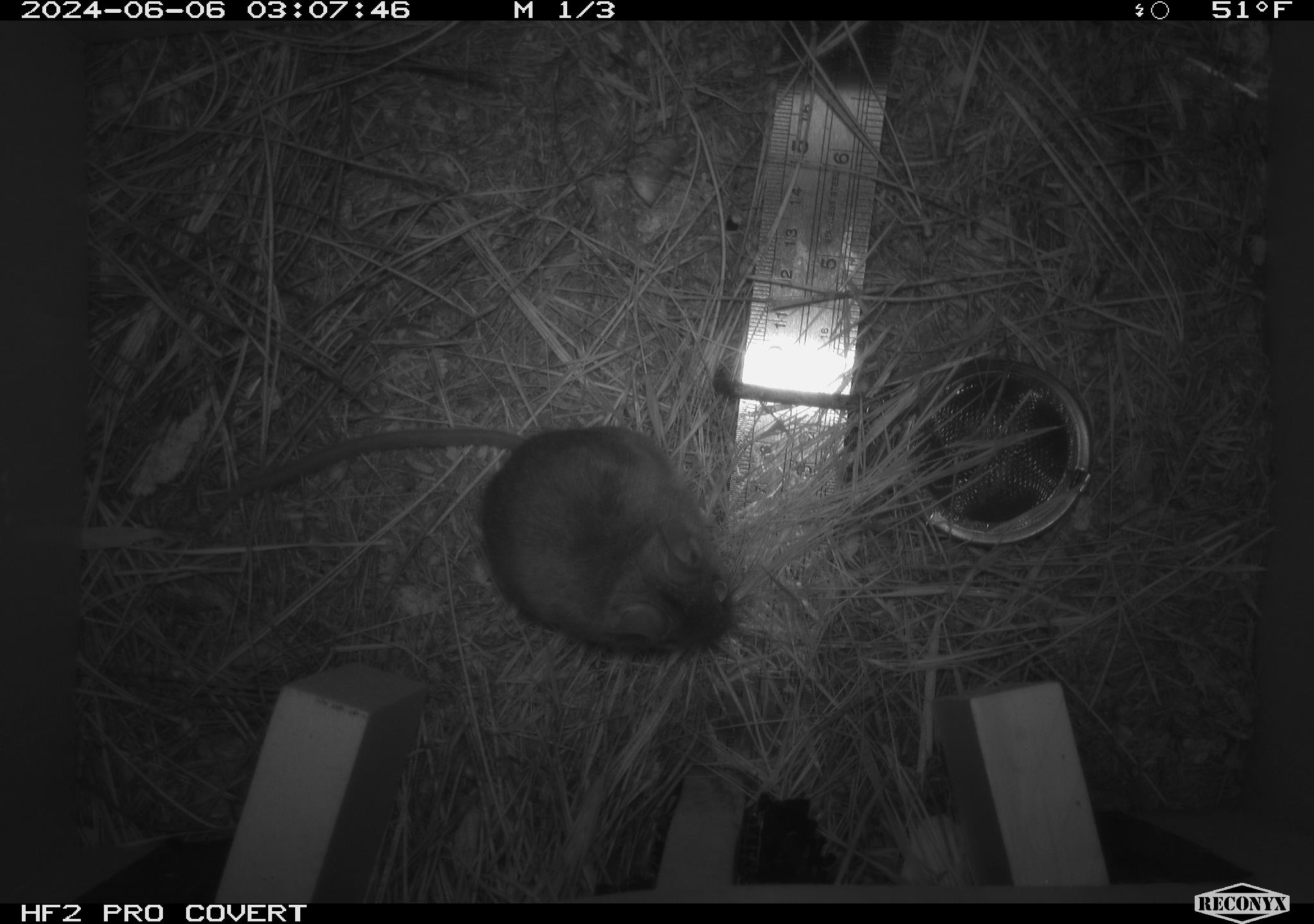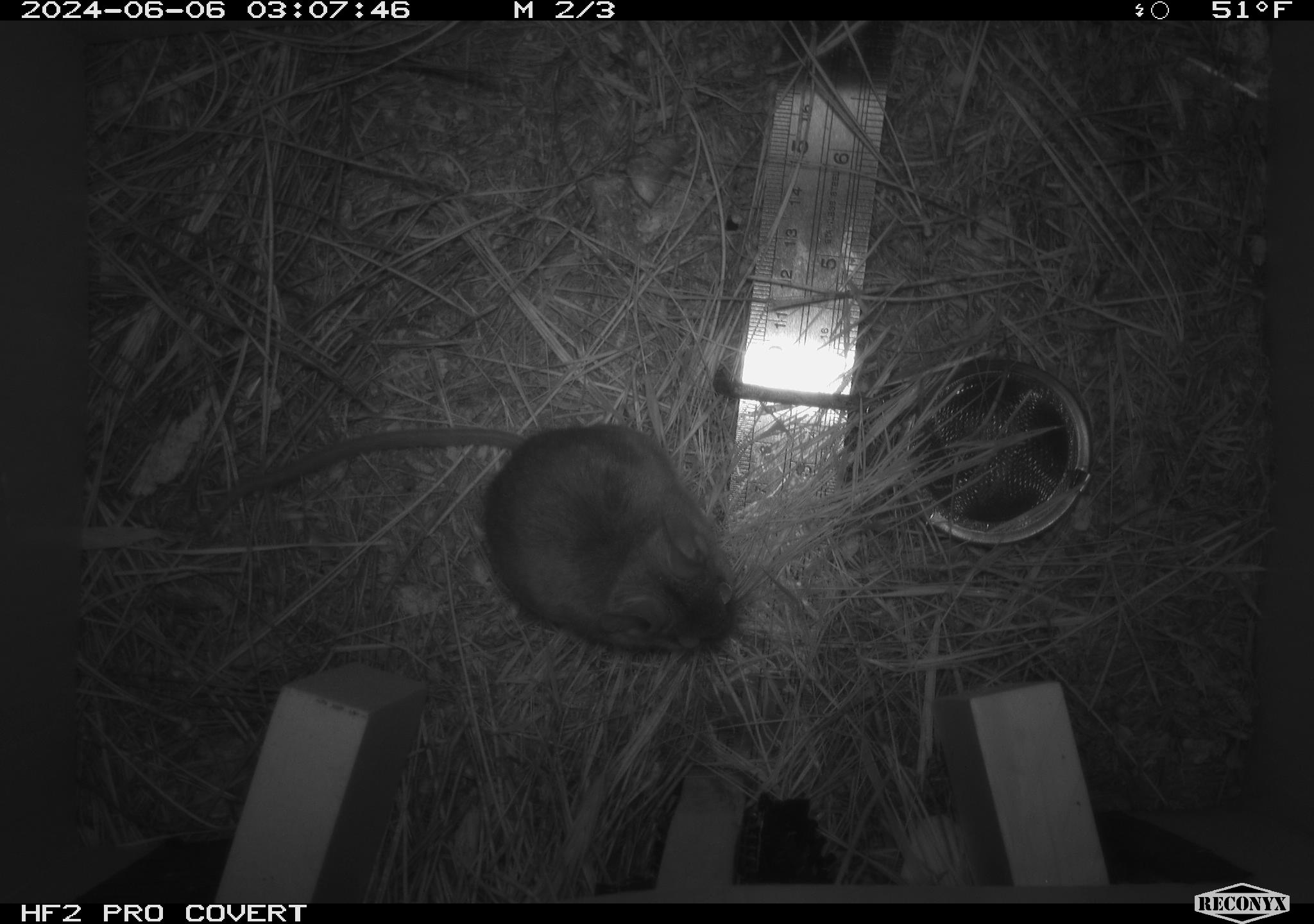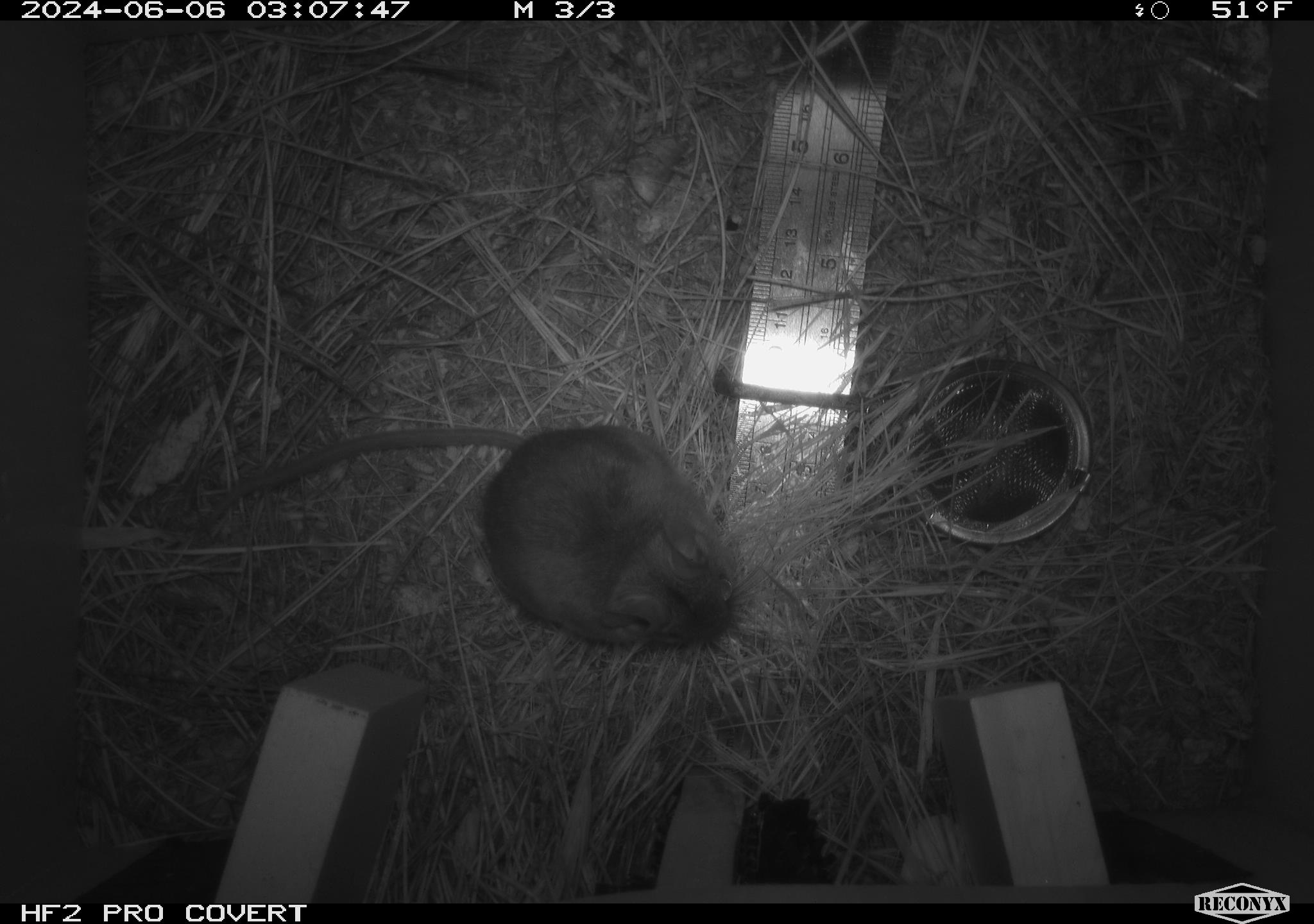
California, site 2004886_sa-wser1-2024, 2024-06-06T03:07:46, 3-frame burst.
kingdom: Animalia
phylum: Chordata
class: Mammalia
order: Rodentia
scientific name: Rodentia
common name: mouse species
Mouse species (Rodentia).